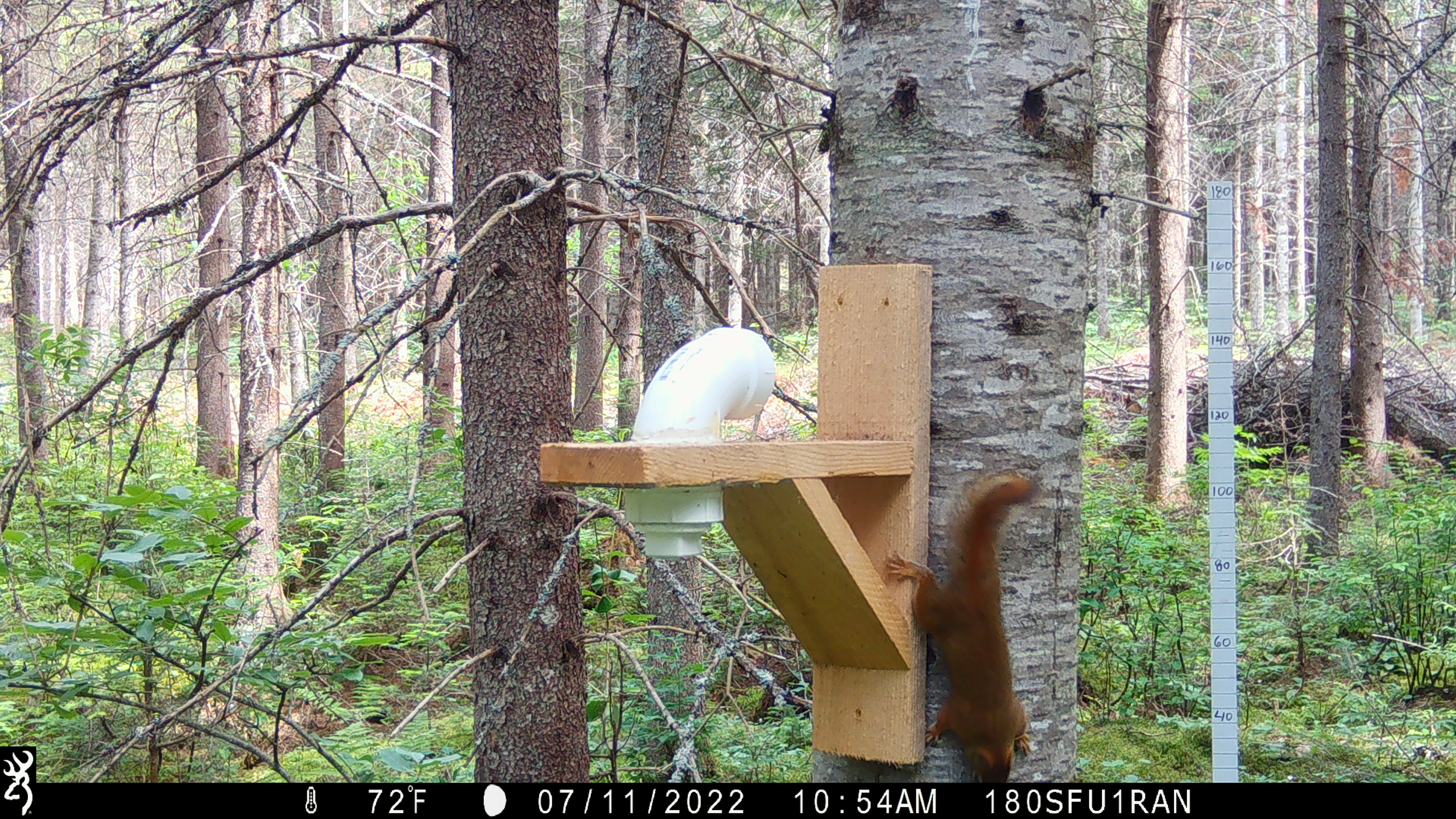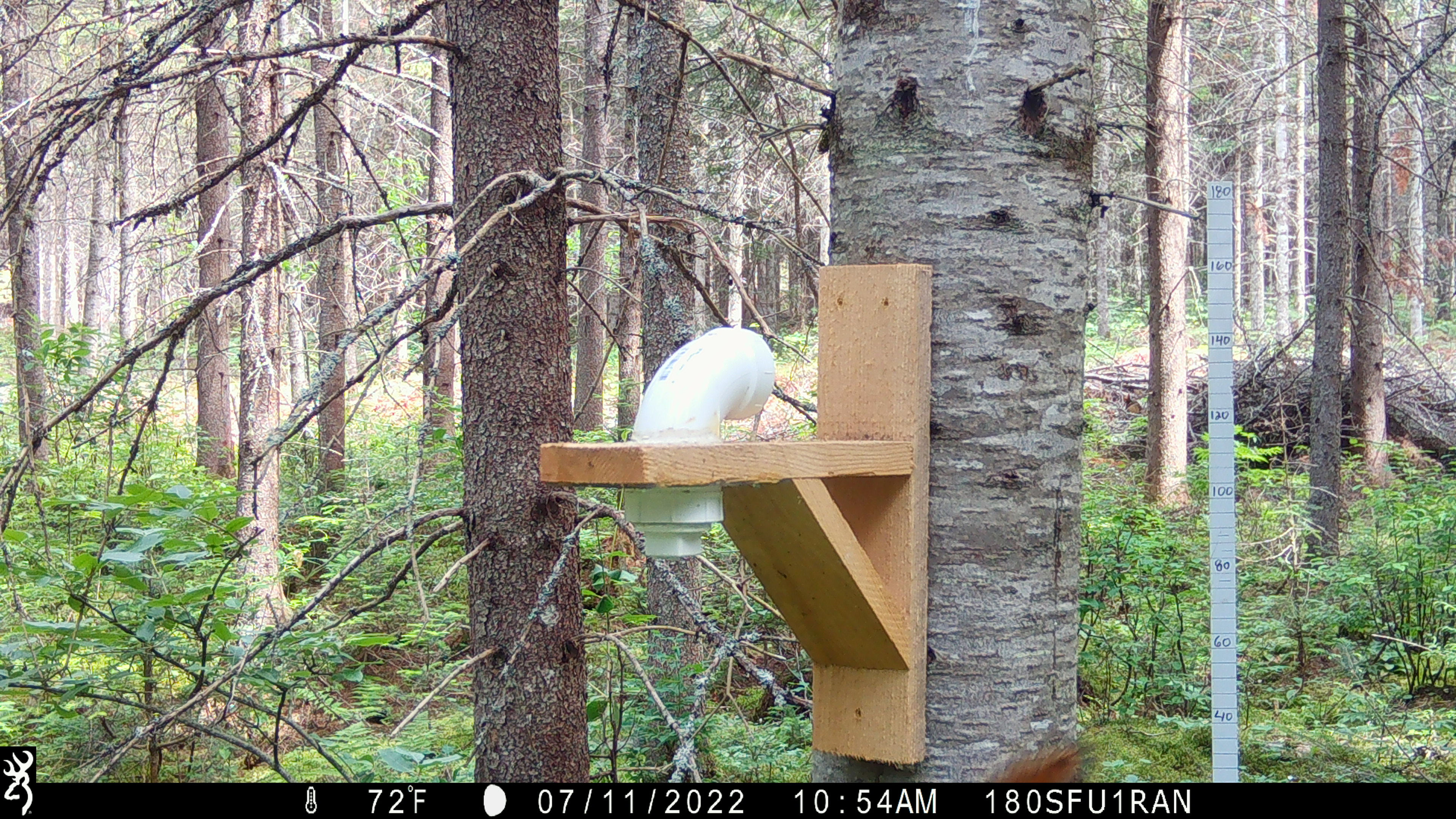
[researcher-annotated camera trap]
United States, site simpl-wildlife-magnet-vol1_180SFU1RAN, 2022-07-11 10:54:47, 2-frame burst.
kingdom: Animalia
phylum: Chordata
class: Mammalia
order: Rodentia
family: Sciuridae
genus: Tamiasciurus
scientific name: Tamiasciurus hudsonicus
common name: red squirrel